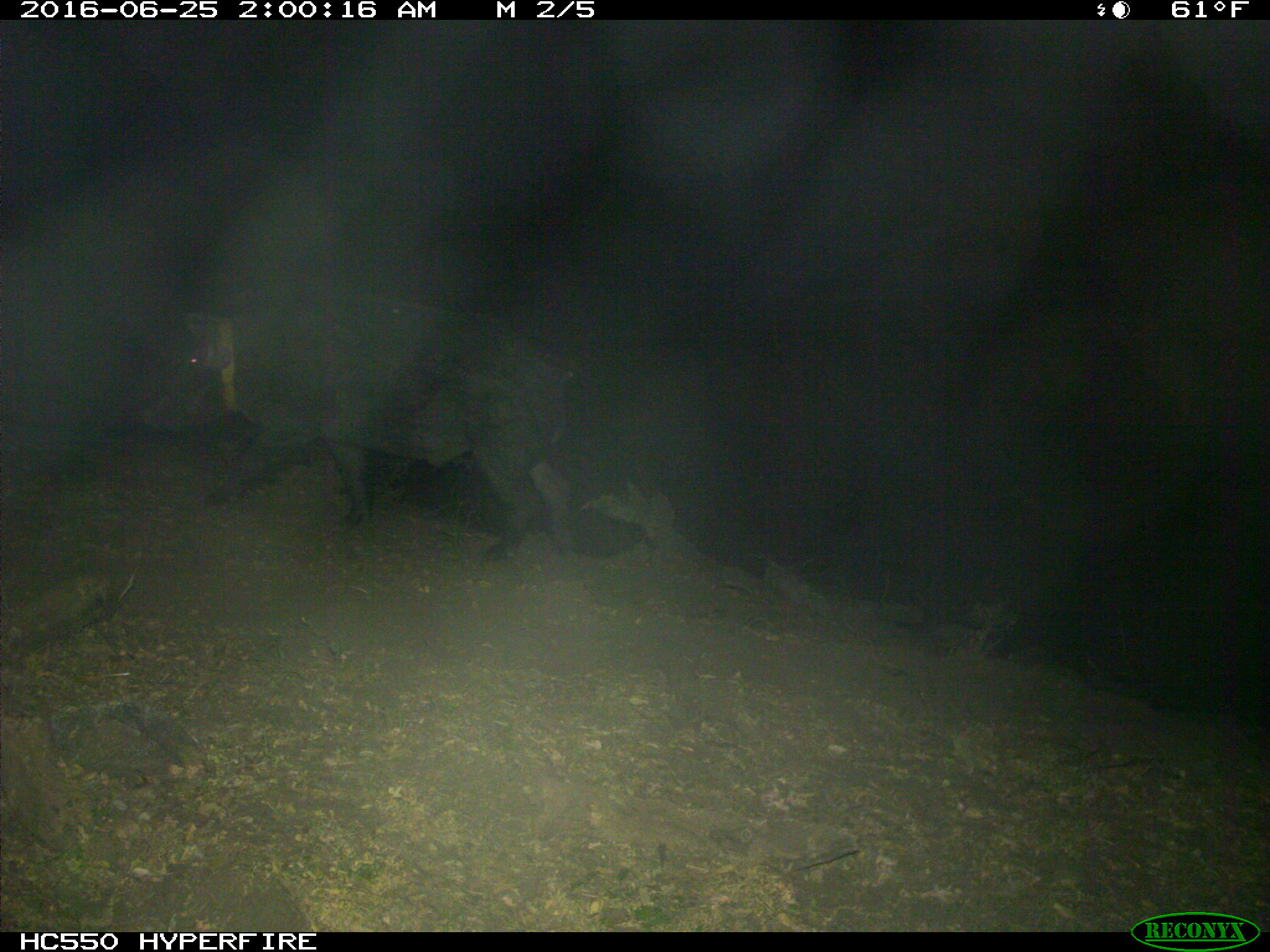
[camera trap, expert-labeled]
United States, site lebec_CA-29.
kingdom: Animalia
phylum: Chordata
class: Mammalia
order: Artiodactyla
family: Suidae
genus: Sus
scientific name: Sus scrofa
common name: wild boar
Sus scrofa (wild boar).